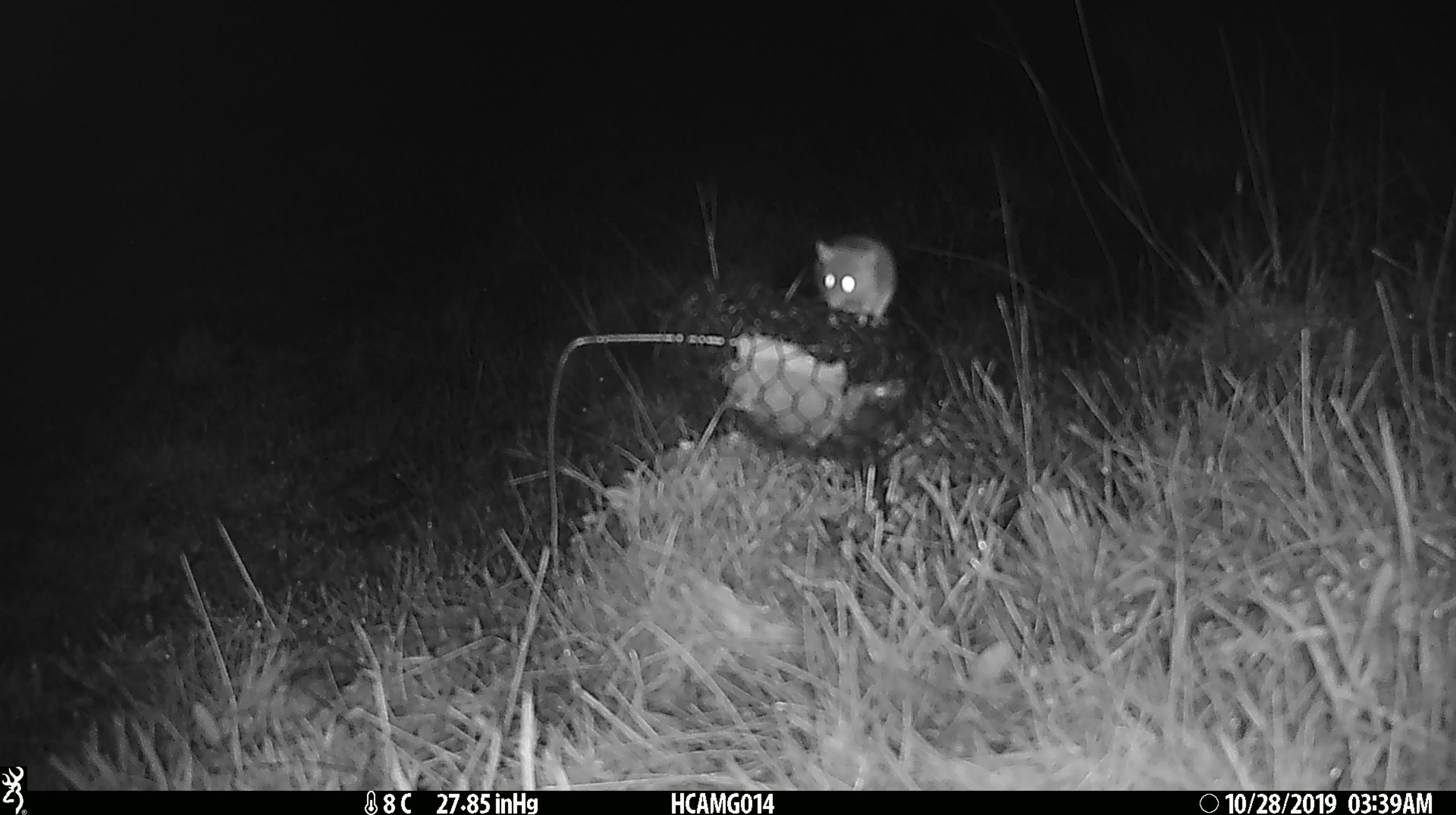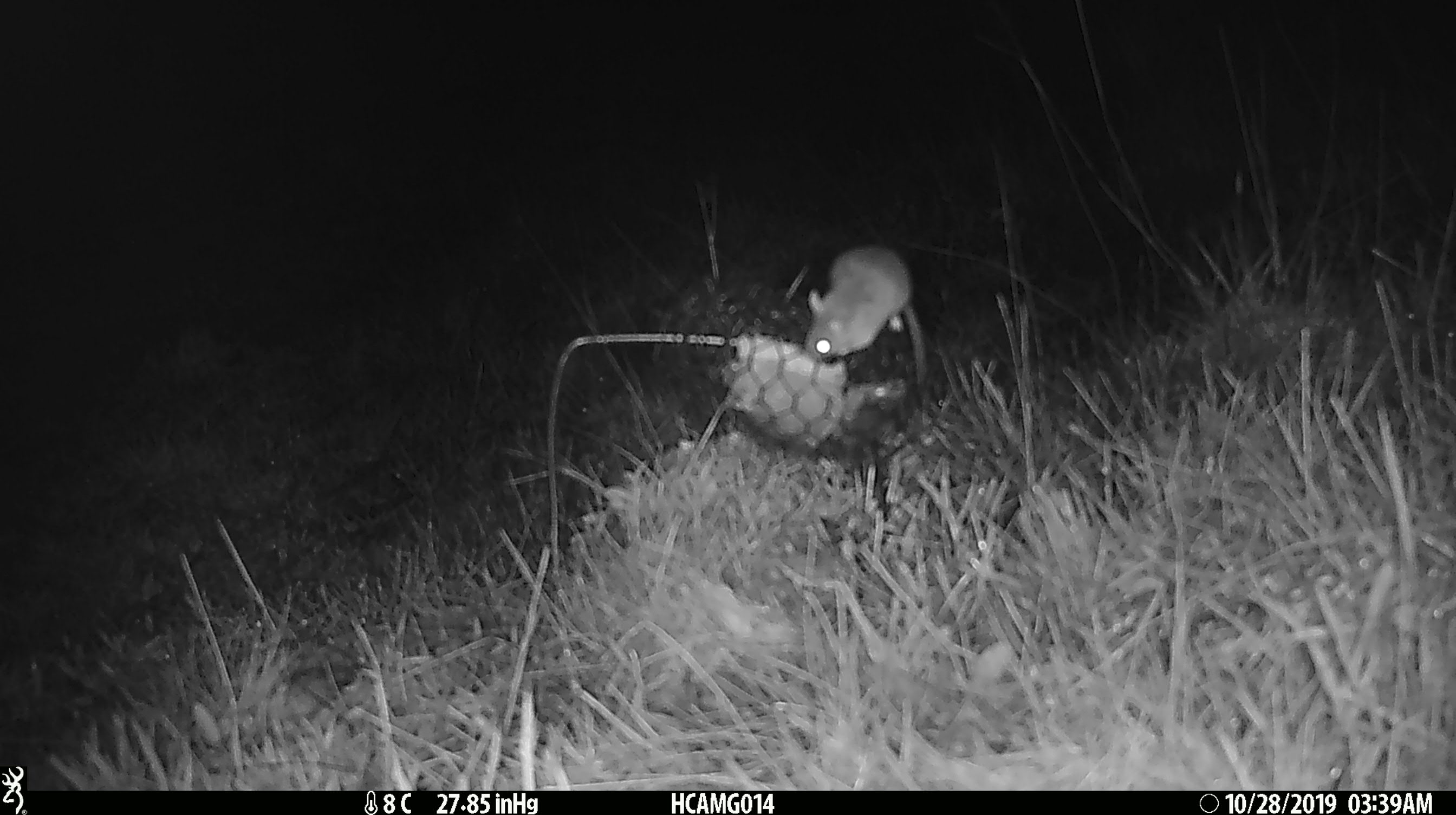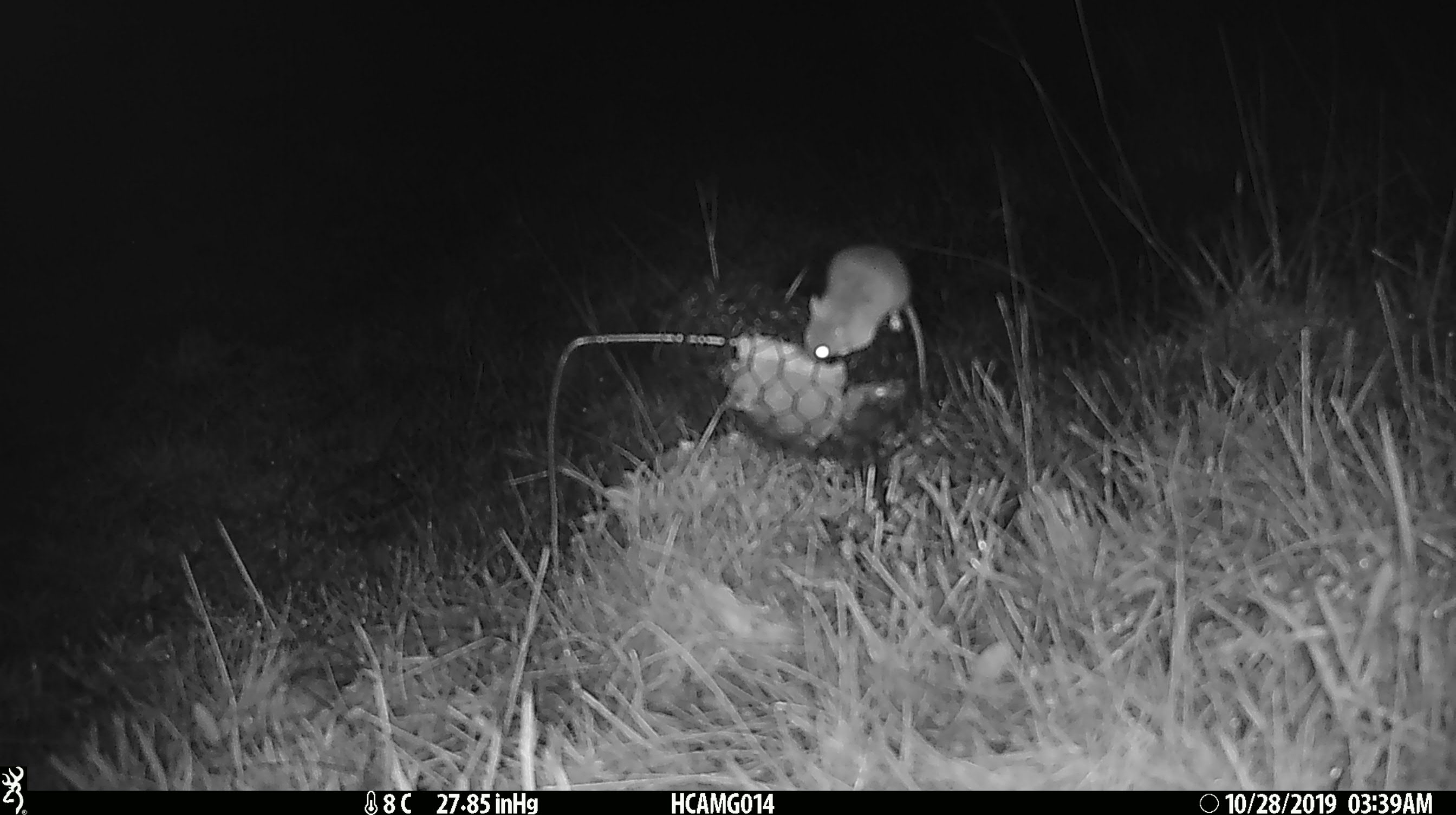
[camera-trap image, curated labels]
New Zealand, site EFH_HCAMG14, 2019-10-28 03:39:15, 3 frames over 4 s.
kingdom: Animalia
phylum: Chordata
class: Mammalia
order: Rodentia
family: Muridae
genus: Mus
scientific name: Mus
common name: mouse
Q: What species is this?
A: Mouse (Mus).